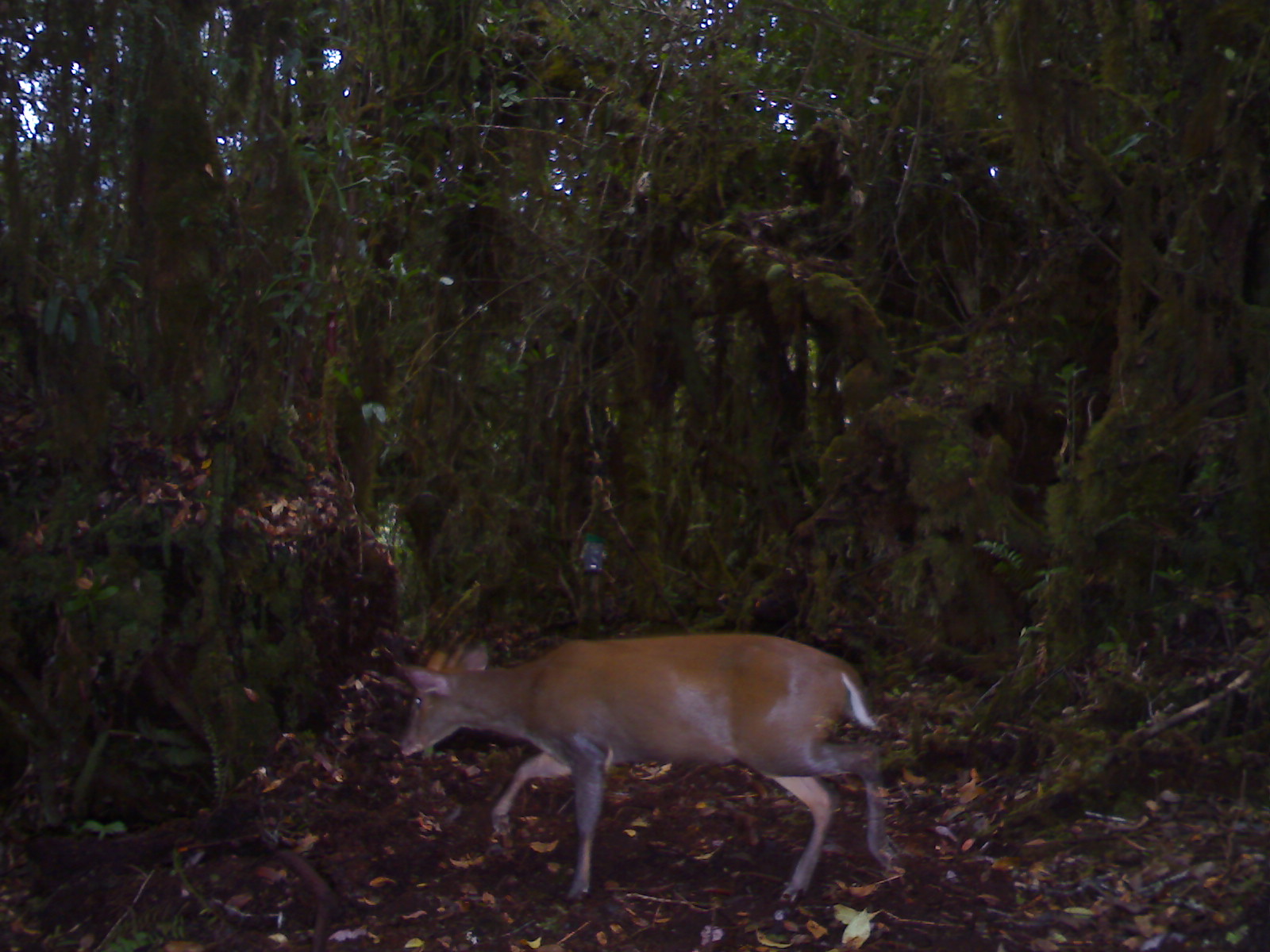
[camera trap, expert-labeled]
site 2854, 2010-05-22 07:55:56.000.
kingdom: Animalia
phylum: Chordata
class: Mammalia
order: Artiodactyla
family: Cervidae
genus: Muntiacus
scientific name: Muntiacus muntjak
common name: southern red muntjac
Muntiacus muntjak (southern red muntjac), count 1.